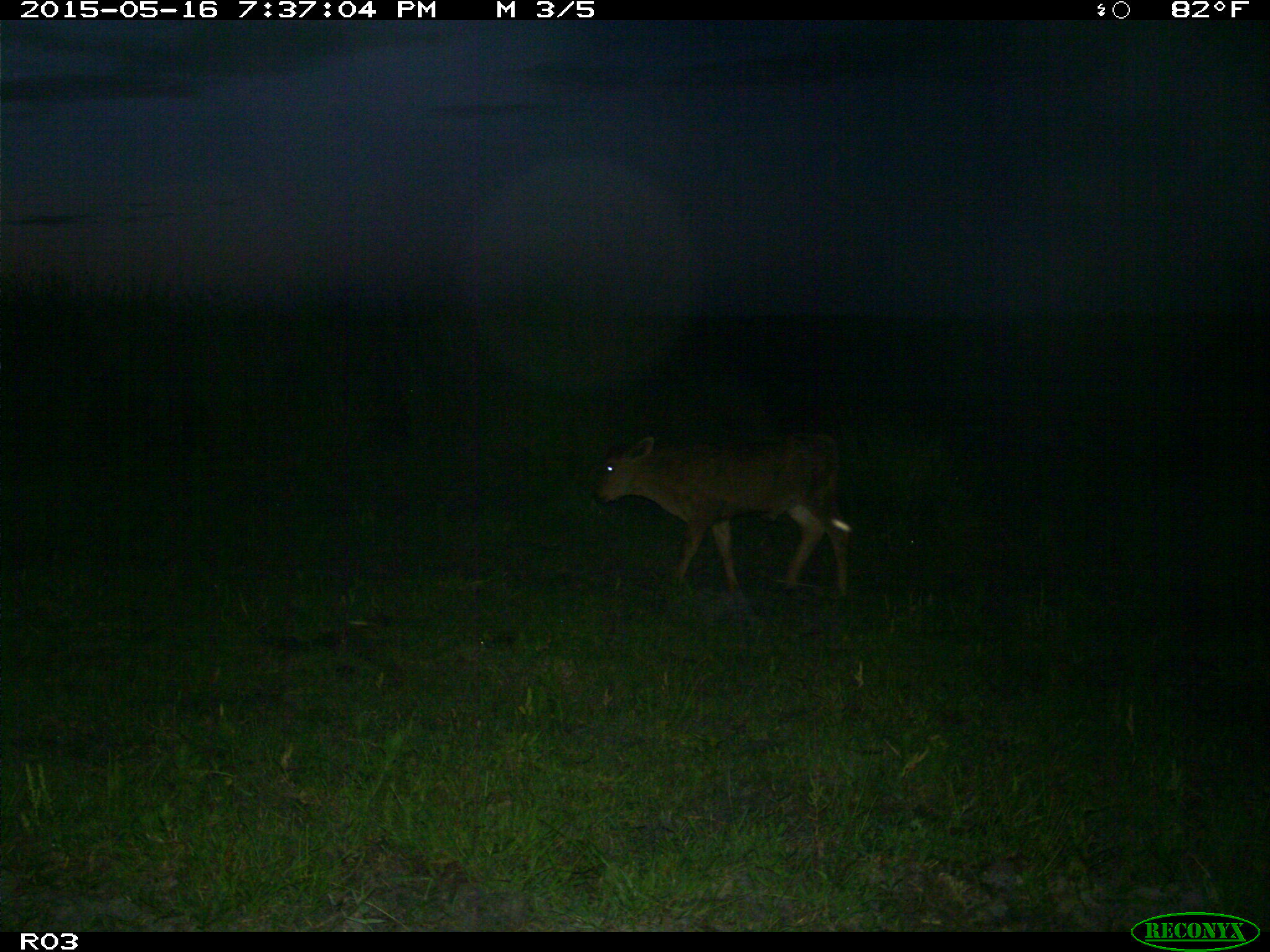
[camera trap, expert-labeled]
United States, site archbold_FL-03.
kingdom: Animalia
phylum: Chordata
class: Mammalia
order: Artiodactyla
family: Bovidae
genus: Bos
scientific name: Bos taurus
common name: domestic cow